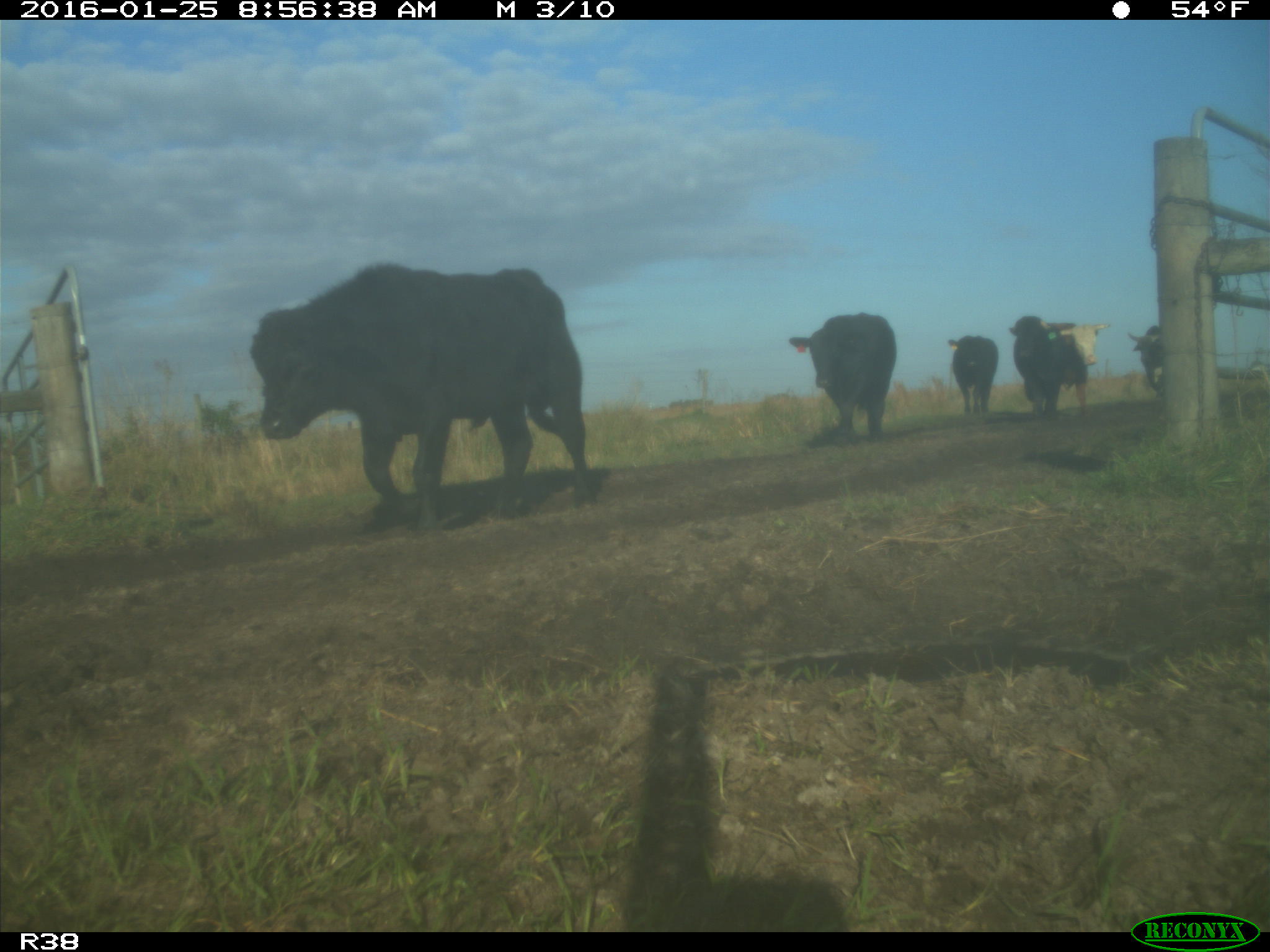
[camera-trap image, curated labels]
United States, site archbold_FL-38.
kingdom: Animalia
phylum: Chordata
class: Mammalia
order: Artiodactyla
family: Bovidae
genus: Bos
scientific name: Bos taurus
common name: domestic cow